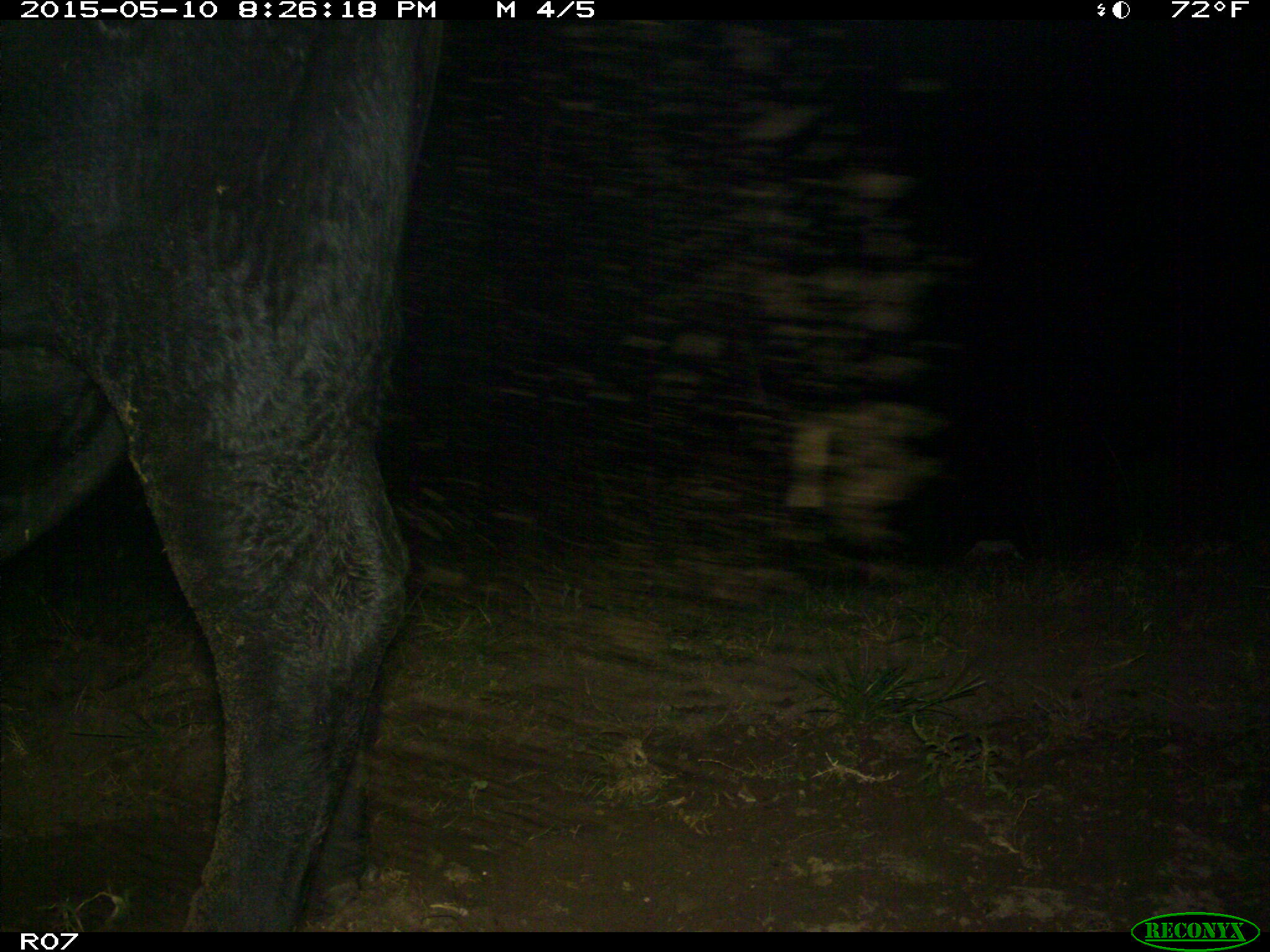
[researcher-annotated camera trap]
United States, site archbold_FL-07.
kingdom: Animalia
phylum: Chordata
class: Mammalia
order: Artiodactyla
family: Bovidae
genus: Bos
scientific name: Bos taurus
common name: domestic cow